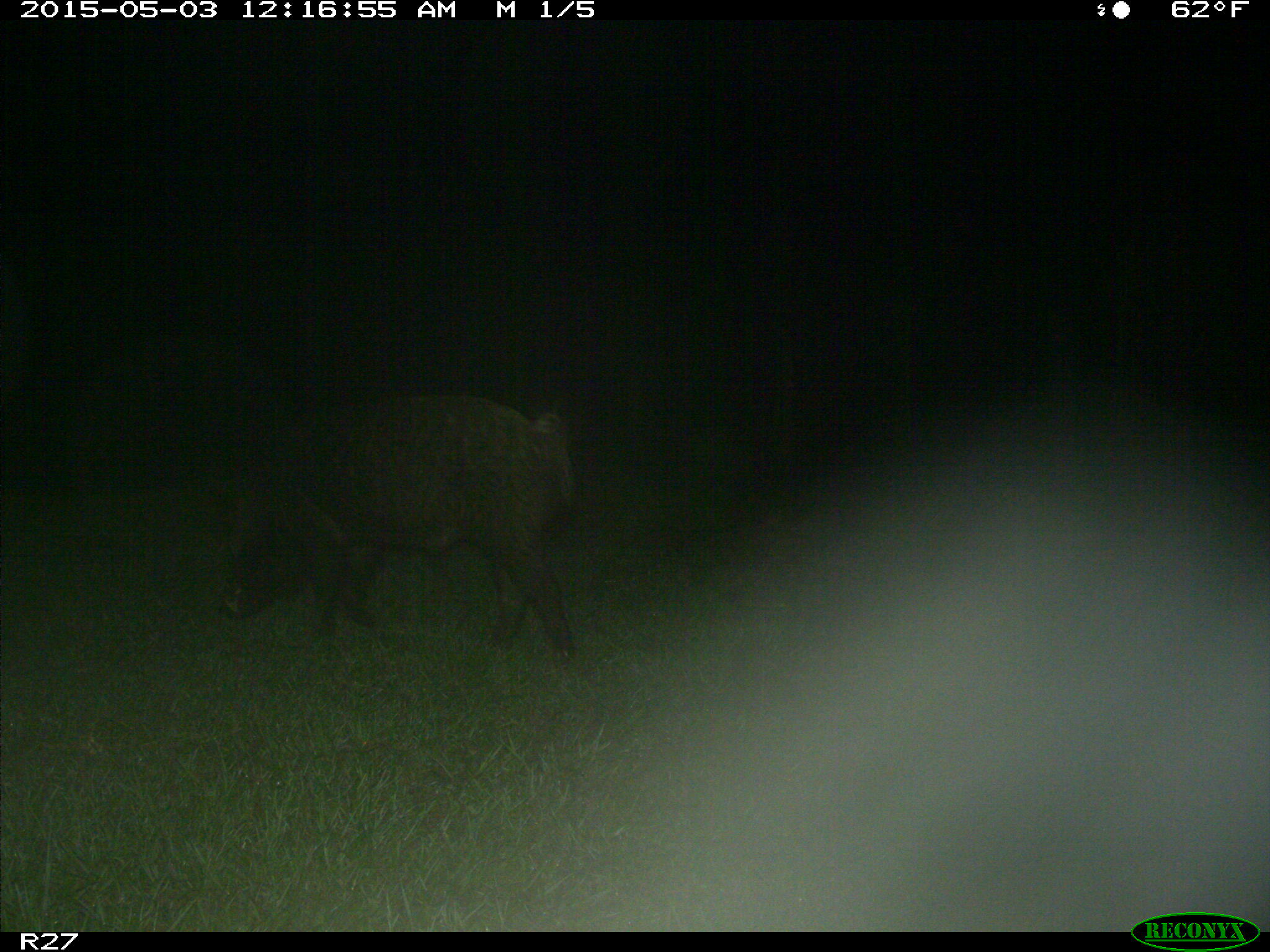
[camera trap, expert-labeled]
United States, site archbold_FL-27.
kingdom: Animalia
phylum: Chordata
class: Mammalia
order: Artiodactyla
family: Suidae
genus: Sus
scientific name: Sus scrofa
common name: wild boar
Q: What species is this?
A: Sus scrofa (wild boar).